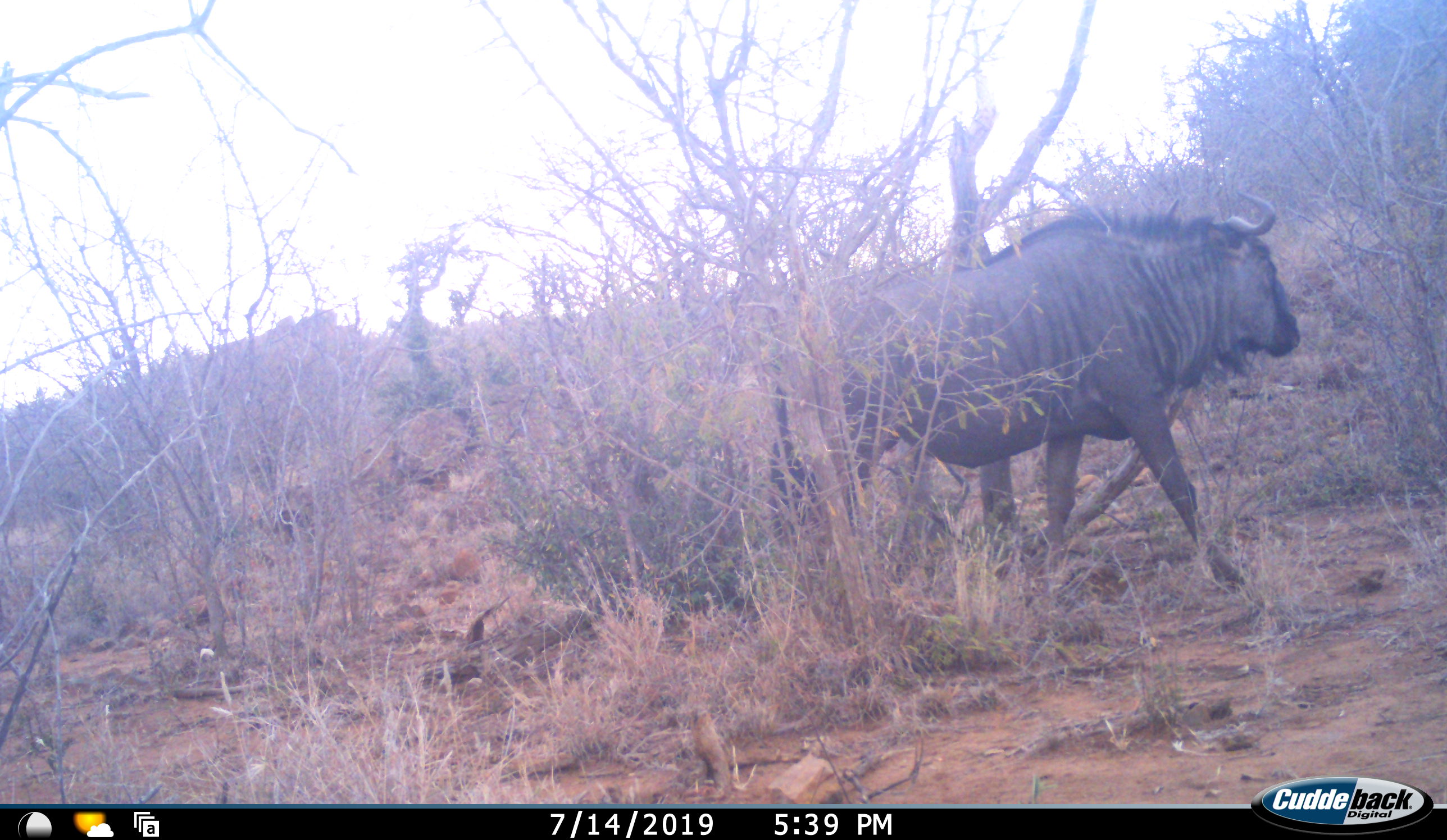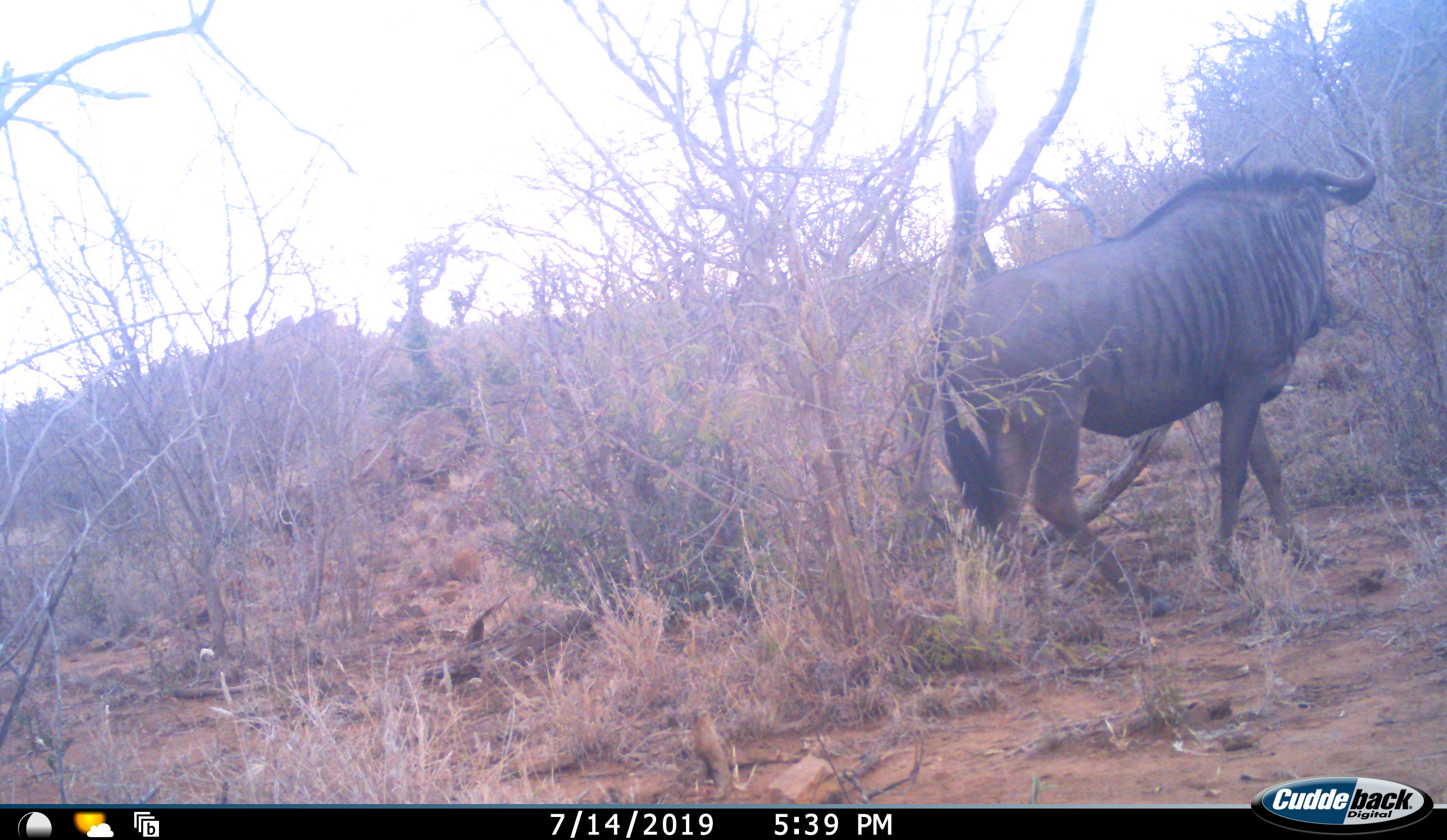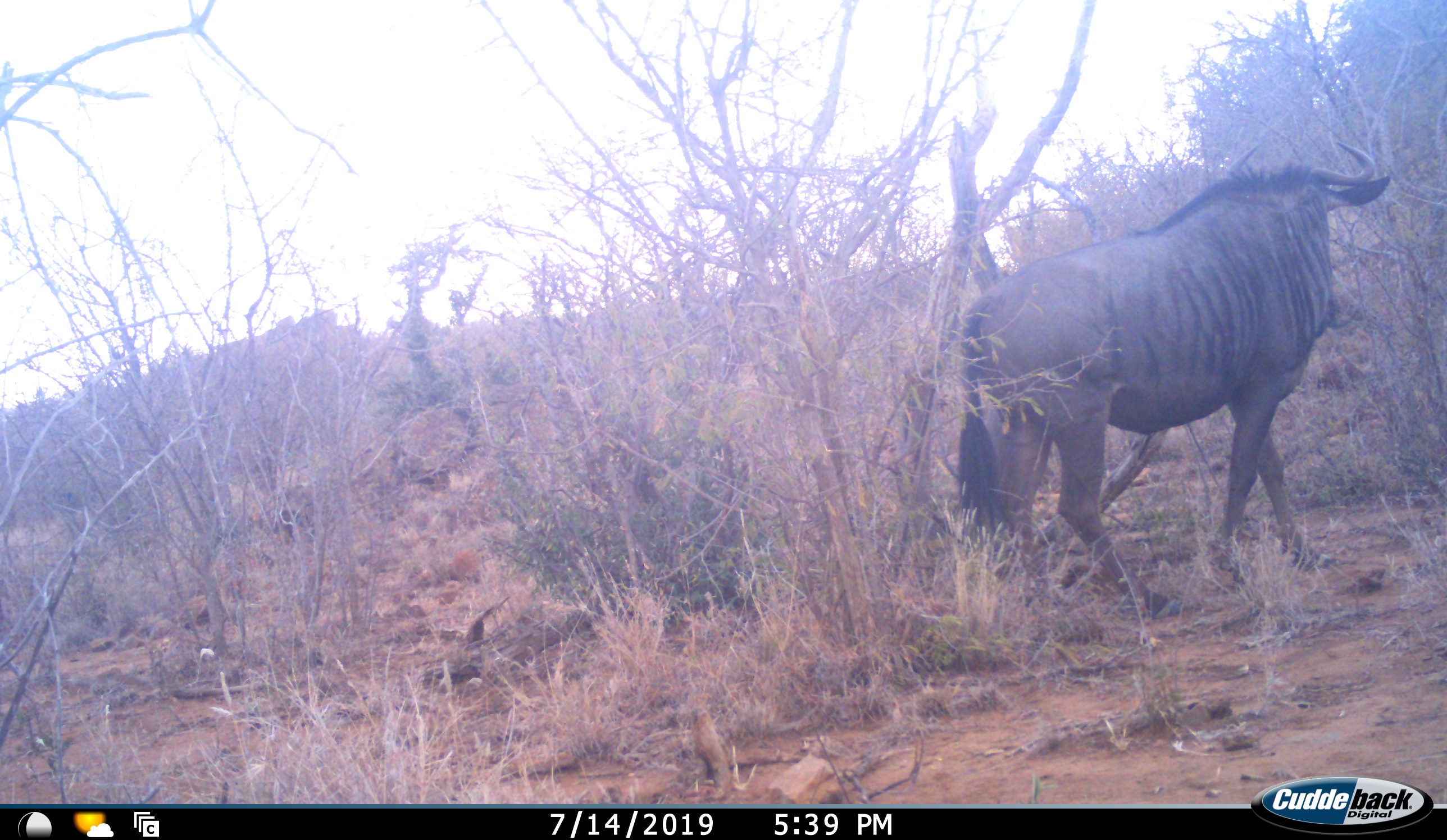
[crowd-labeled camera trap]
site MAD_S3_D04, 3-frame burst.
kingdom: Animalia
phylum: Chordata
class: Mammalia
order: Artiodactyla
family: Bovidae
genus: Connochaetes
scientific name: Connochaetes taurinus taurinus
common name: blue wildebeest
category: wildebeestblue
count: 1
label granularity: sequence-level